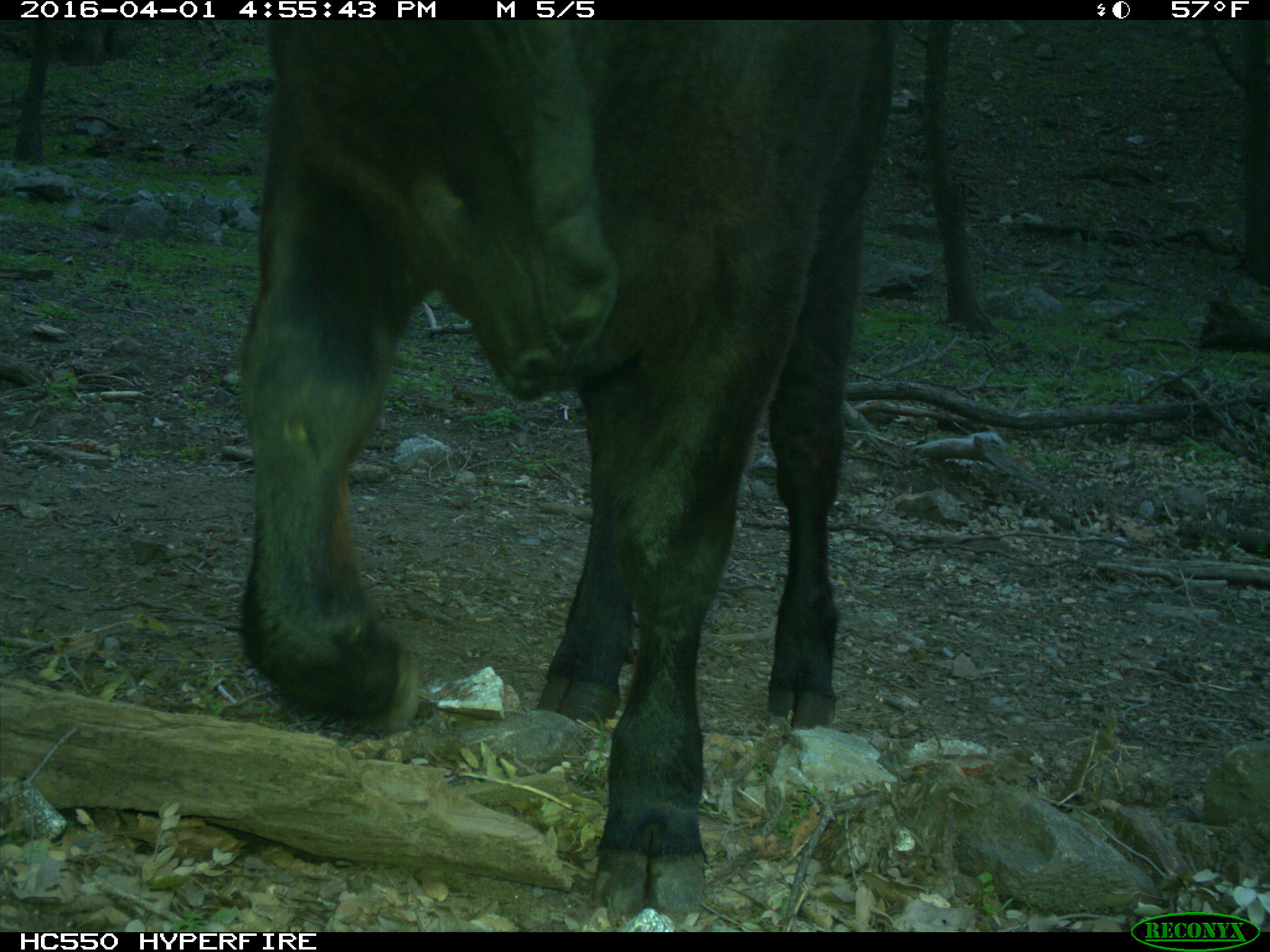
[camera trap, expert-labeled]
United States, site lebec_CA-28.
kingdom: Animalia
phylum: Chordata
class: Mammalia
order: Artiodactyla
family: Bovidae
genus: Bos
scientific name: Bos taurus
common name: domestic cow